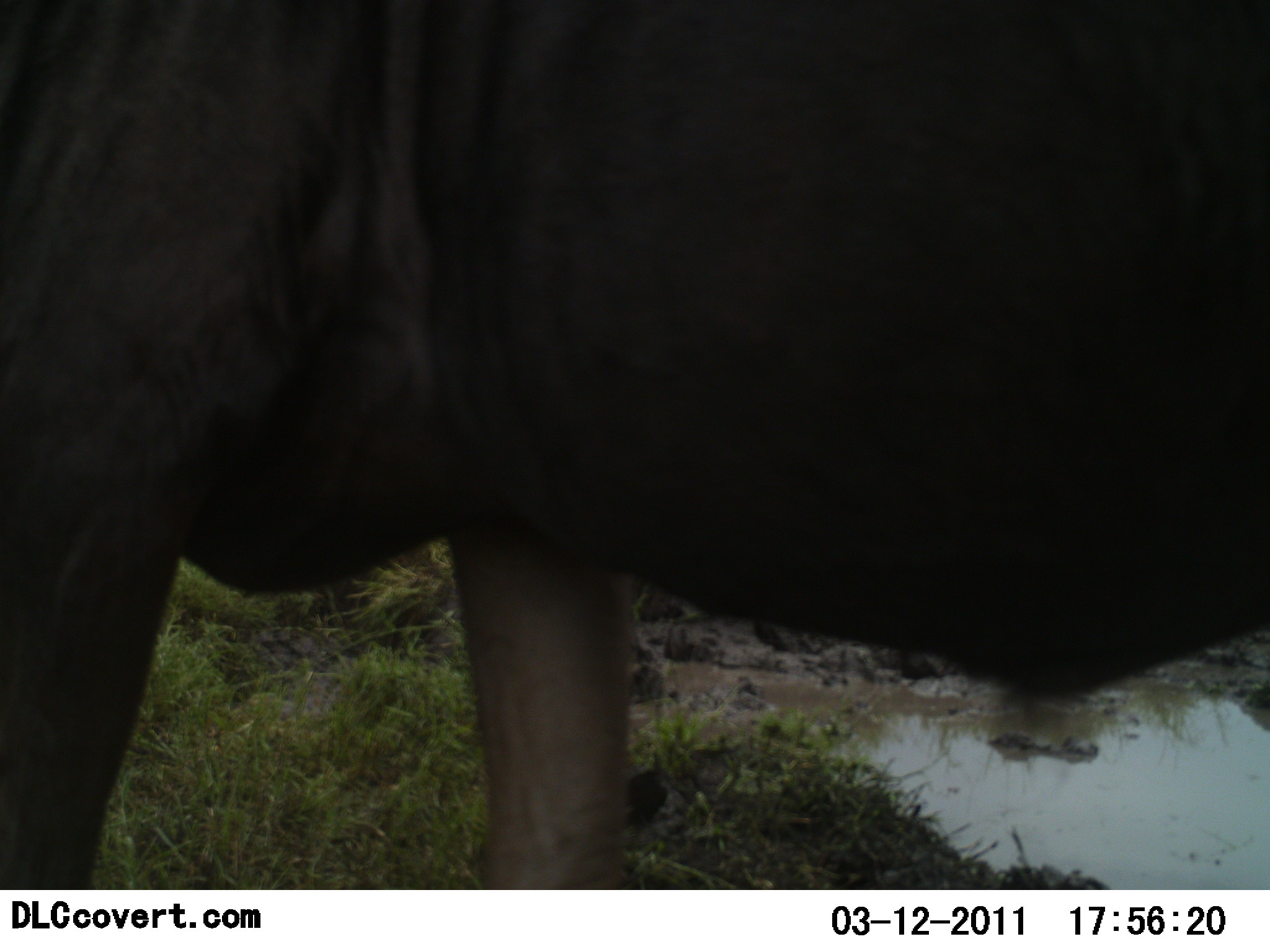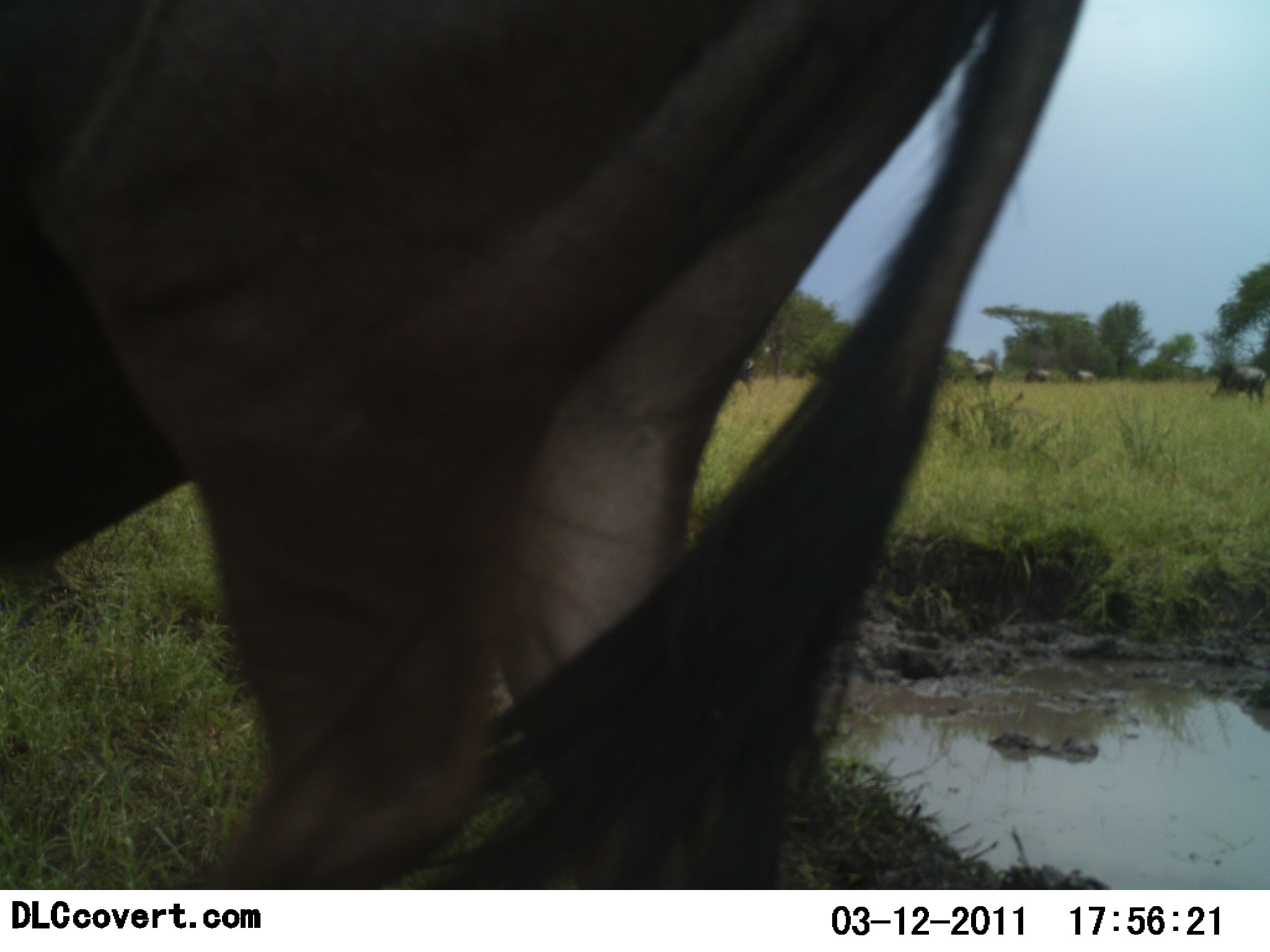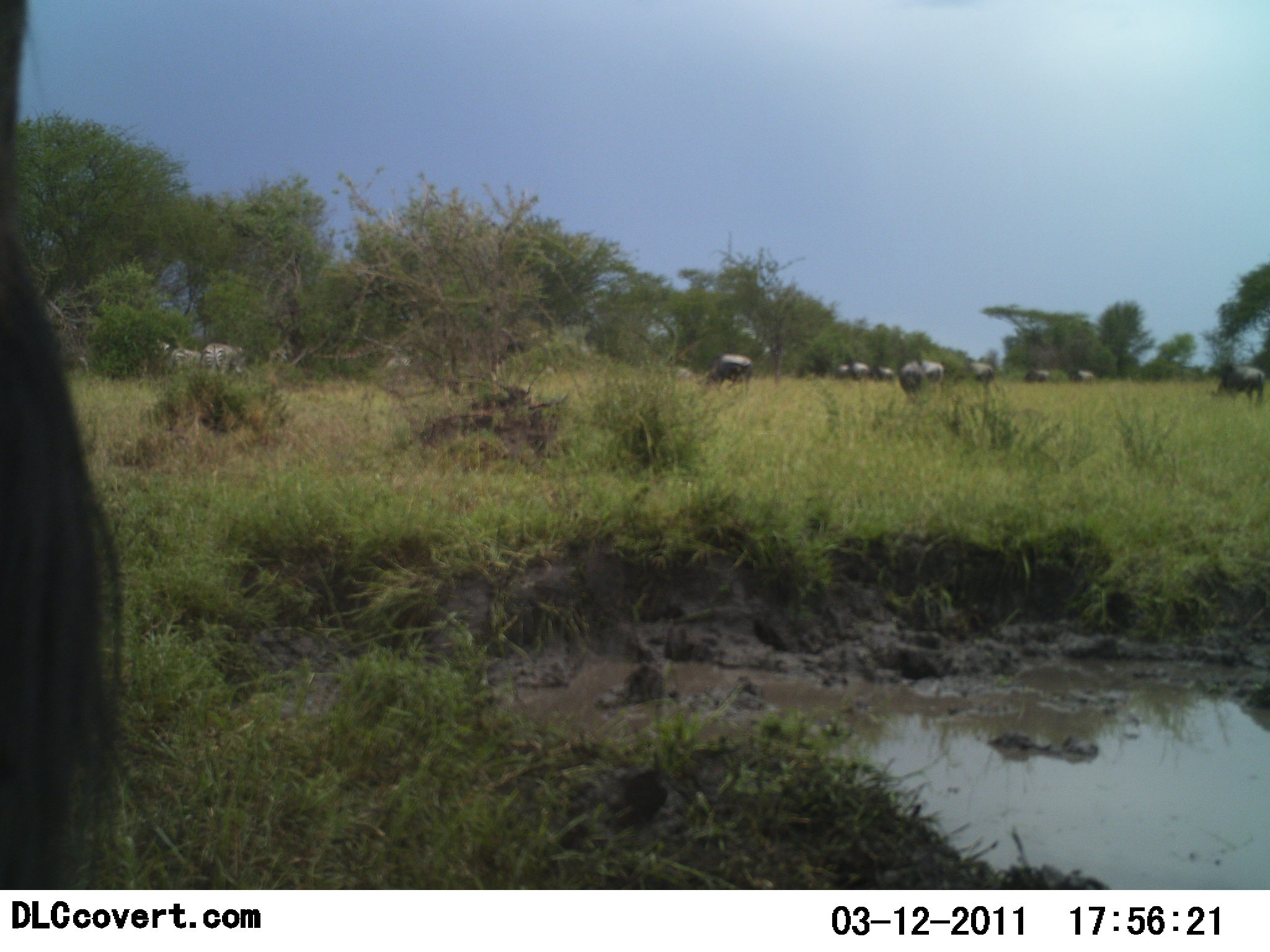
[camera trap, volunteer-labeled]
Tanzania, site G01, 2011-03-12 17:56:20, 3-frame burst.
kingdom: Animalia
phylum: Chordata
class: Mammalia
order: Artiodactyla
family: Bovidae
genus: Connochaetes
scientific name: Connochaetes taurinus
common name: blue wildebeest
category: wildebeest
Wildebeest (blue wildebeest) (Connochaetes taurinus), count 8. Behavior (volunteer vote fractions): standing 21%, resting 0%, moving 79%, interacting 0%. Young present (vote fraction): 0%. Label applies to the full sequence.